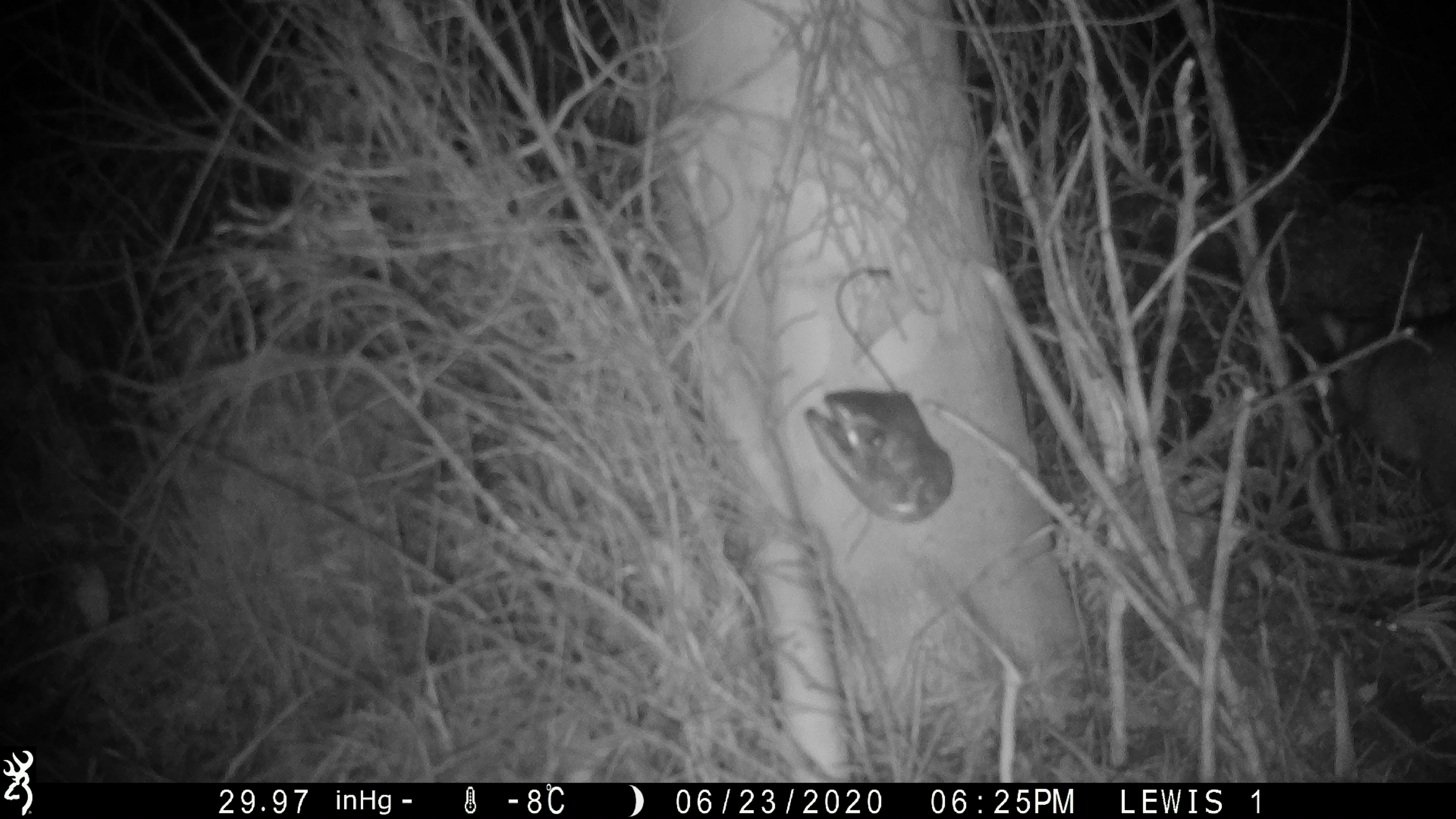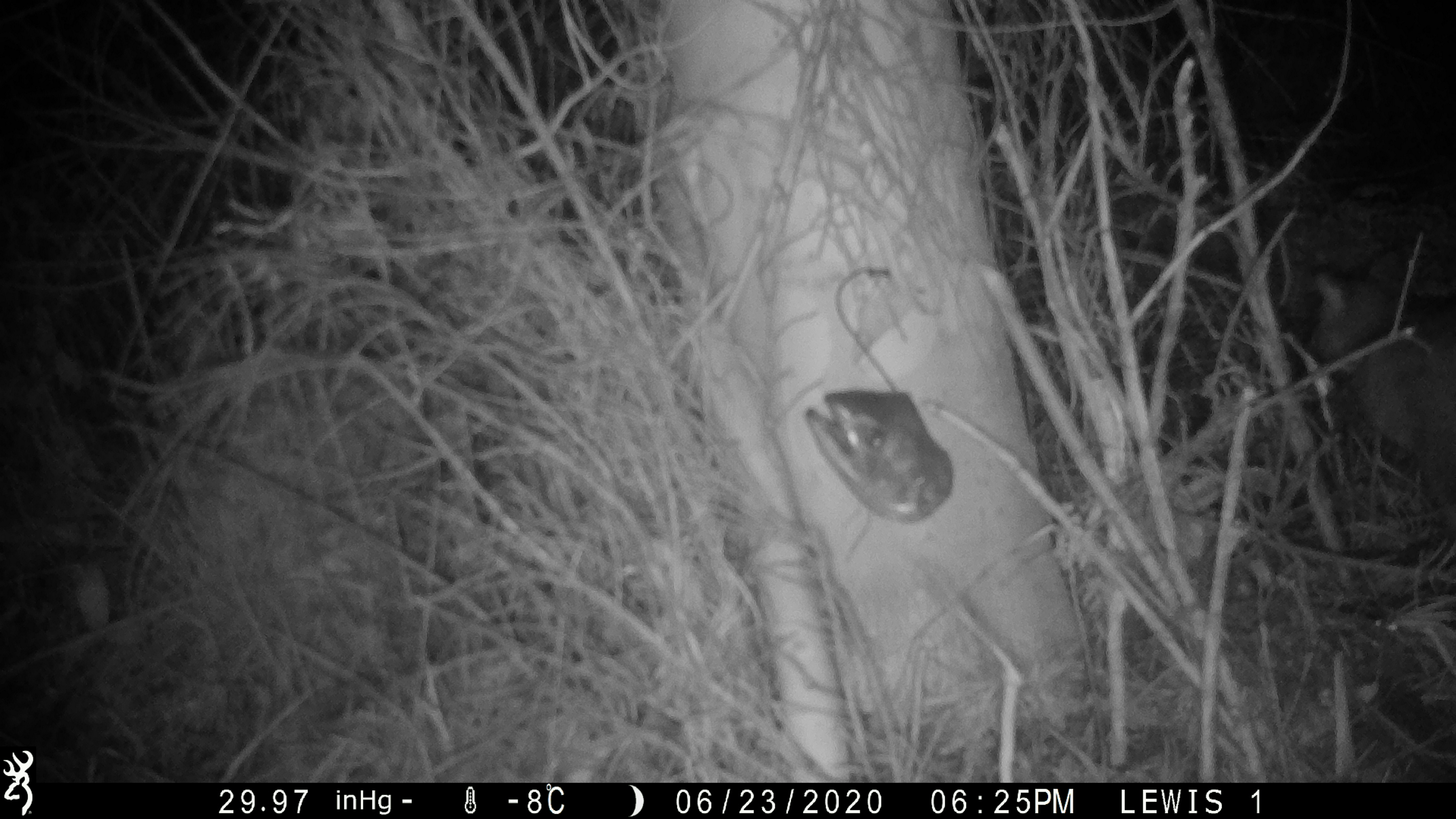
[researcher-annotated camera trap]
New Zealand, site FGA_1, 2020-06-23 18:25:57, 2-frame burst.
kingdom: Animalia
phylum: Chordata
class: Mammalia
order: Diprotodontia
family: Phalangeridae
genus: Trichosurus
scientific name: Trichosurus vulpecula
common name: common brushtail possum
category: possum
Possum (common brushtail possum) (Trichosurus vulpecula).